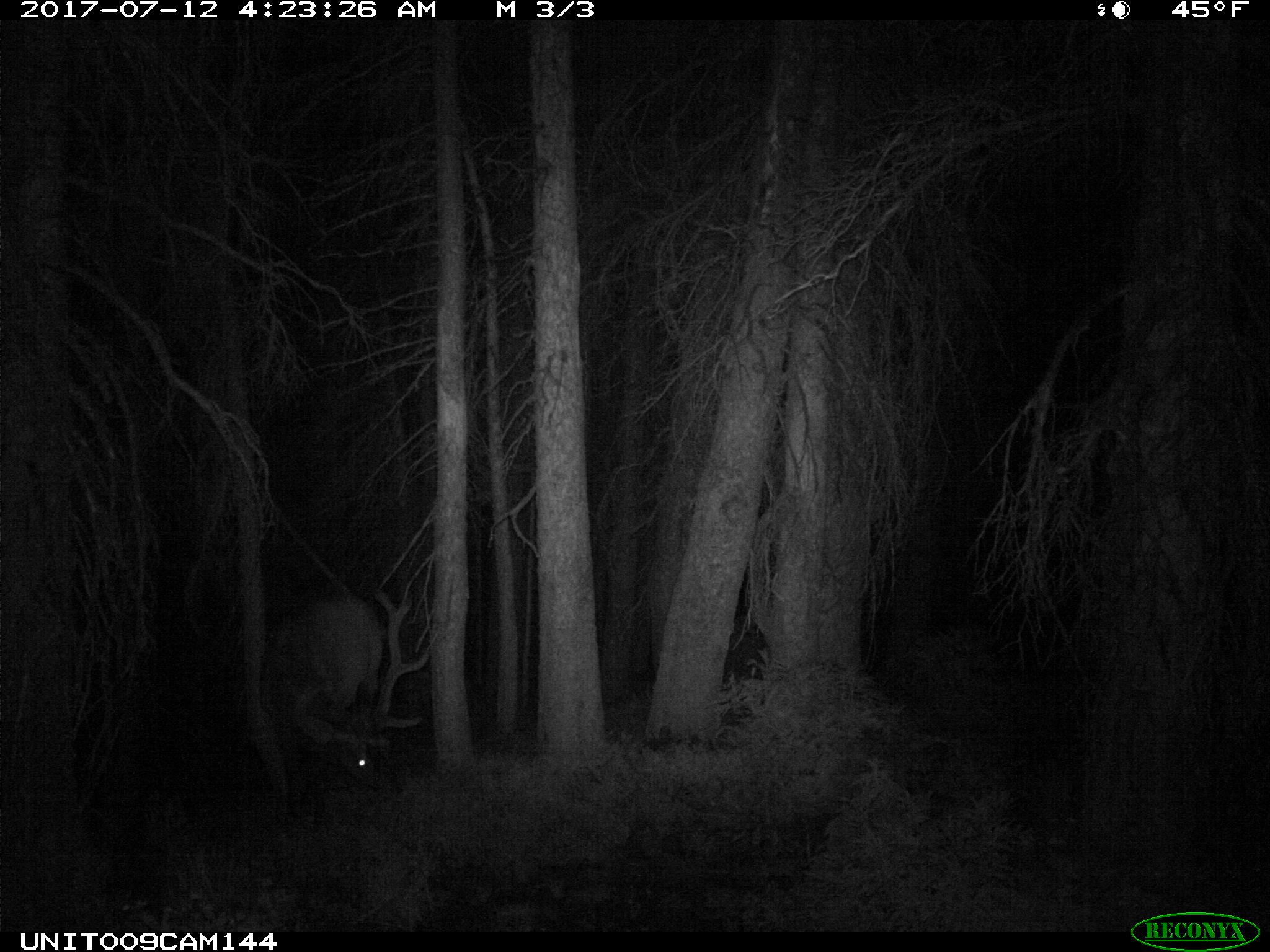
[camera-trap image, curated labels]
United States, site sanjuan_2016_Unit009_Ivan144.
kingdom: Animalia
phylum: Chordata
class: Mammalia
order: Artiodactyla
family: Cervidae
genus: Cervus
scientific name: Cervus elaphus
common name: red deer